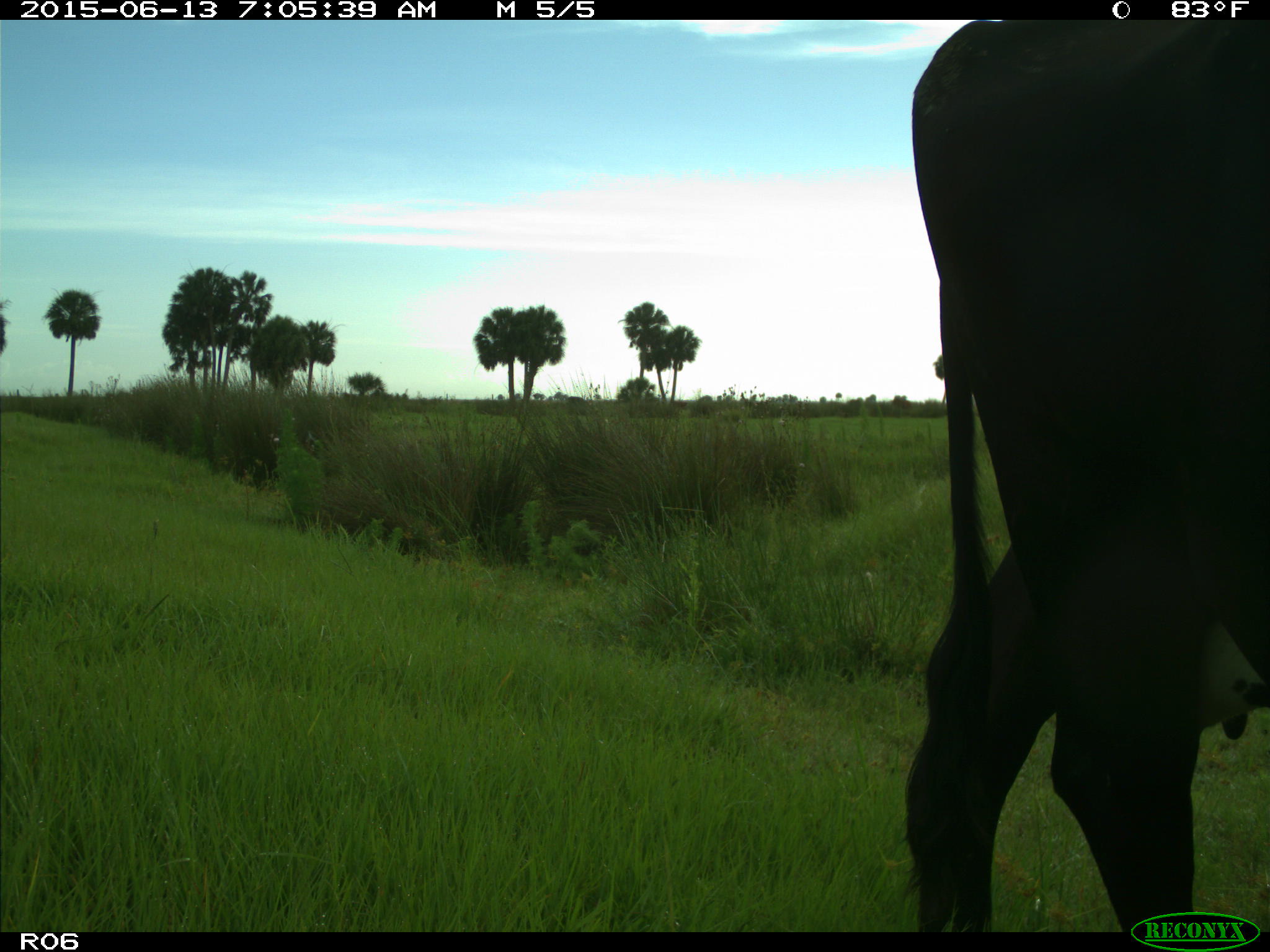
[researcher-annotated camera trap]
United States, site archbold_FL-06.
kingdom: Animalia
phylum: Chordata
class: Mammalia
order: Artiodactyla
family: Bovidae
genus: Bos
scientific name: Bos taurus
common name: domestic cow